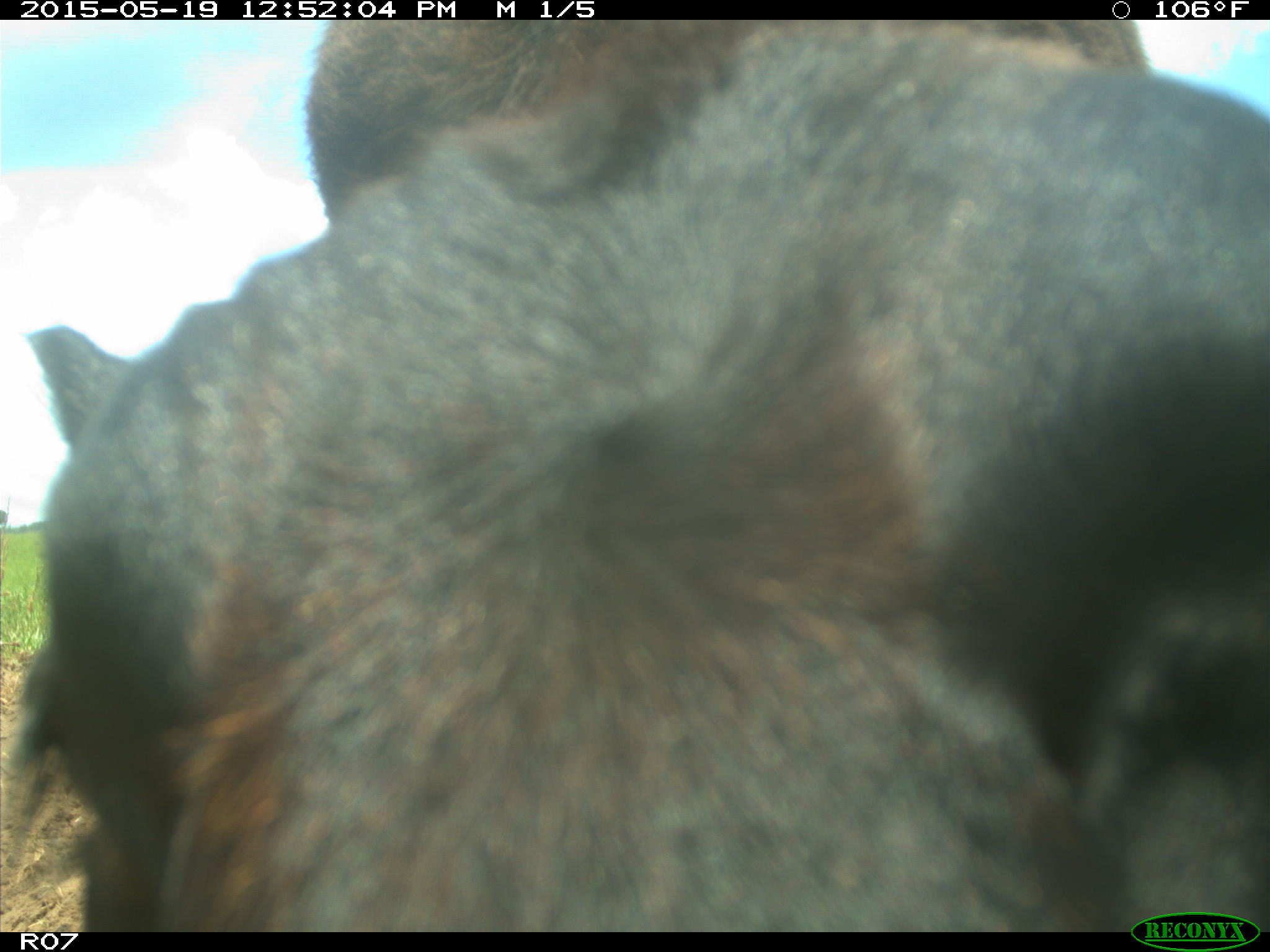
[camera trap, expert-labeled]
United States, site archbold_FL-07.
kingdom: Animalia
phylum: Chordata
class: Mammalia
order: Artiodactyla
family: Bovidae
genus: Bos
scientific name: Bos taurus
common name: domestic cow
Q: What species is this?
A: Bos taurus (domestic cow).